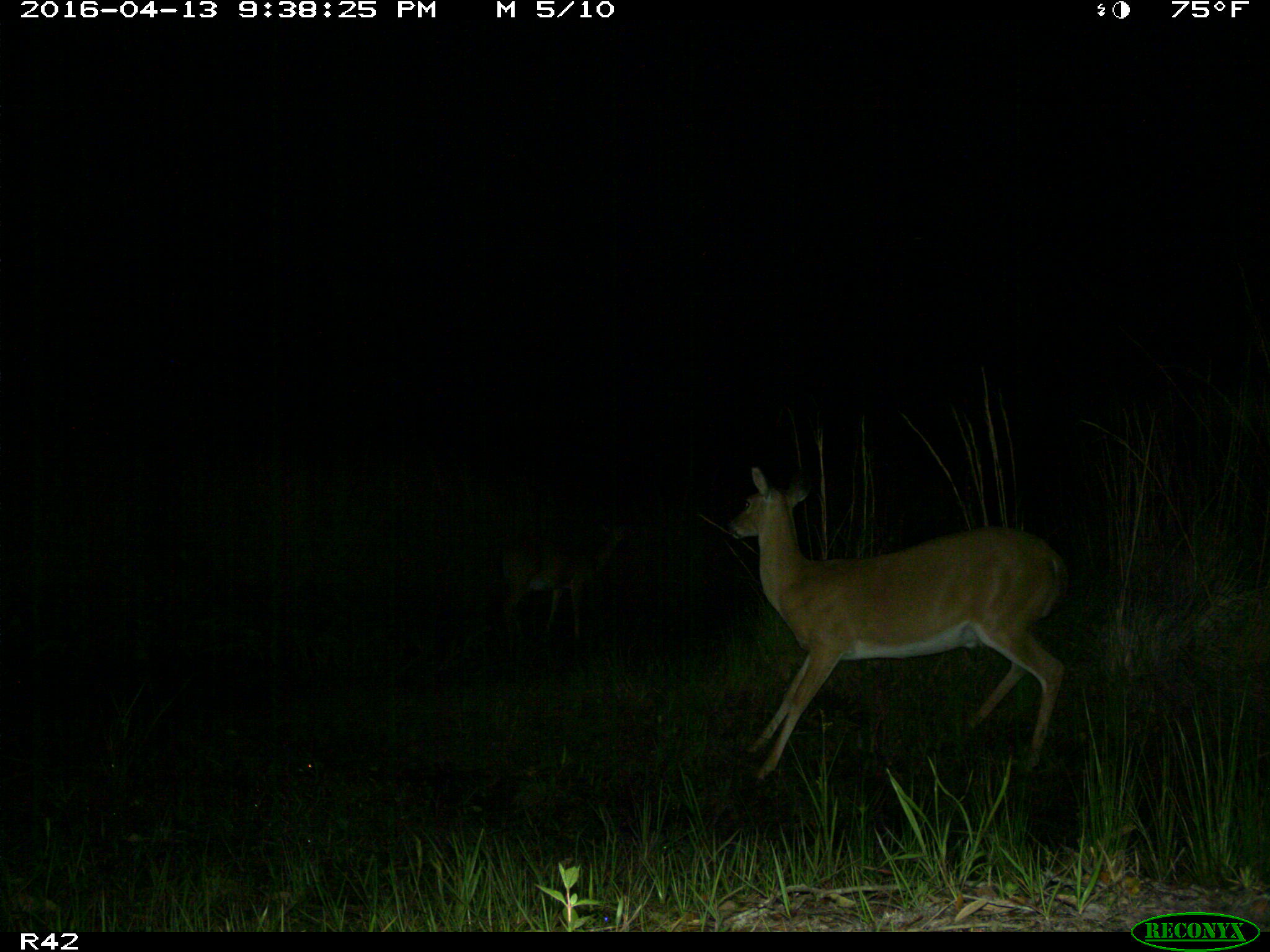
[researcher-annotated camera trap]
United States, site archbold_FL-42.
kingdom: Animalia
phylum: Chordata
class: Mammalia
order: Artiodactyla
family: Cervidae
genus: Odocoileus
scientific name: Odocoileus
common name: deer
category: unidentified deer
Unidentified deer (deer) (Odocoileus).